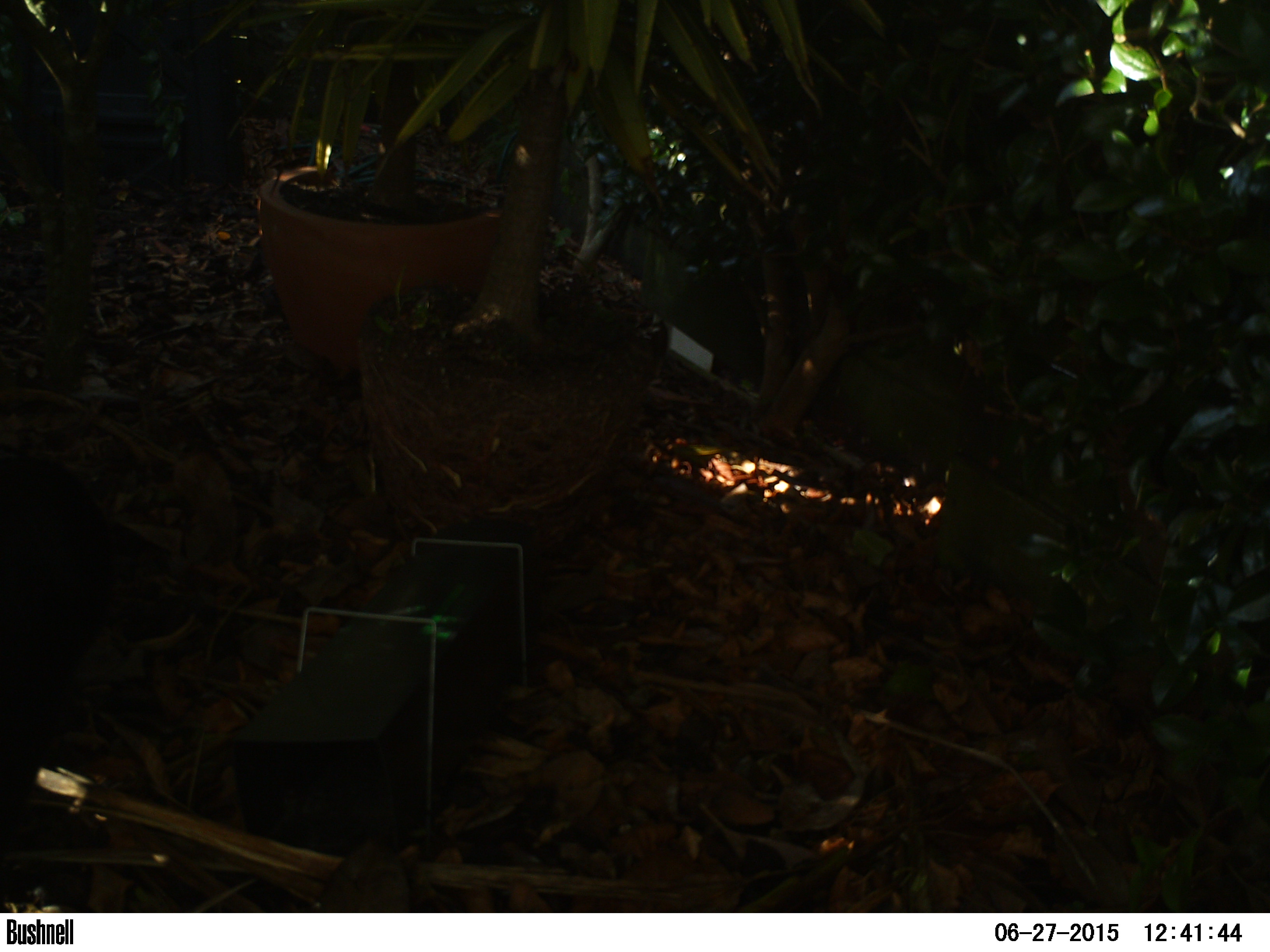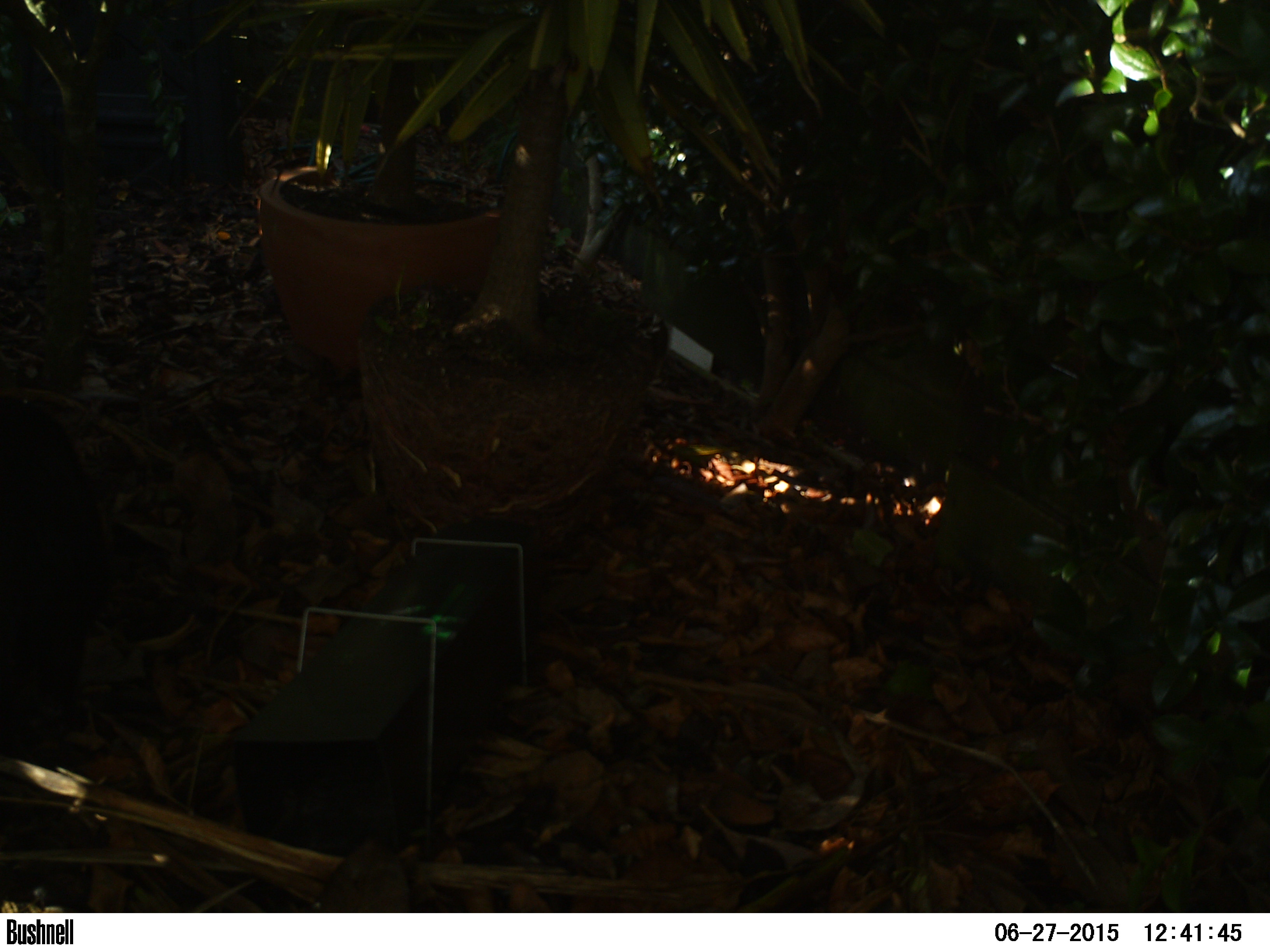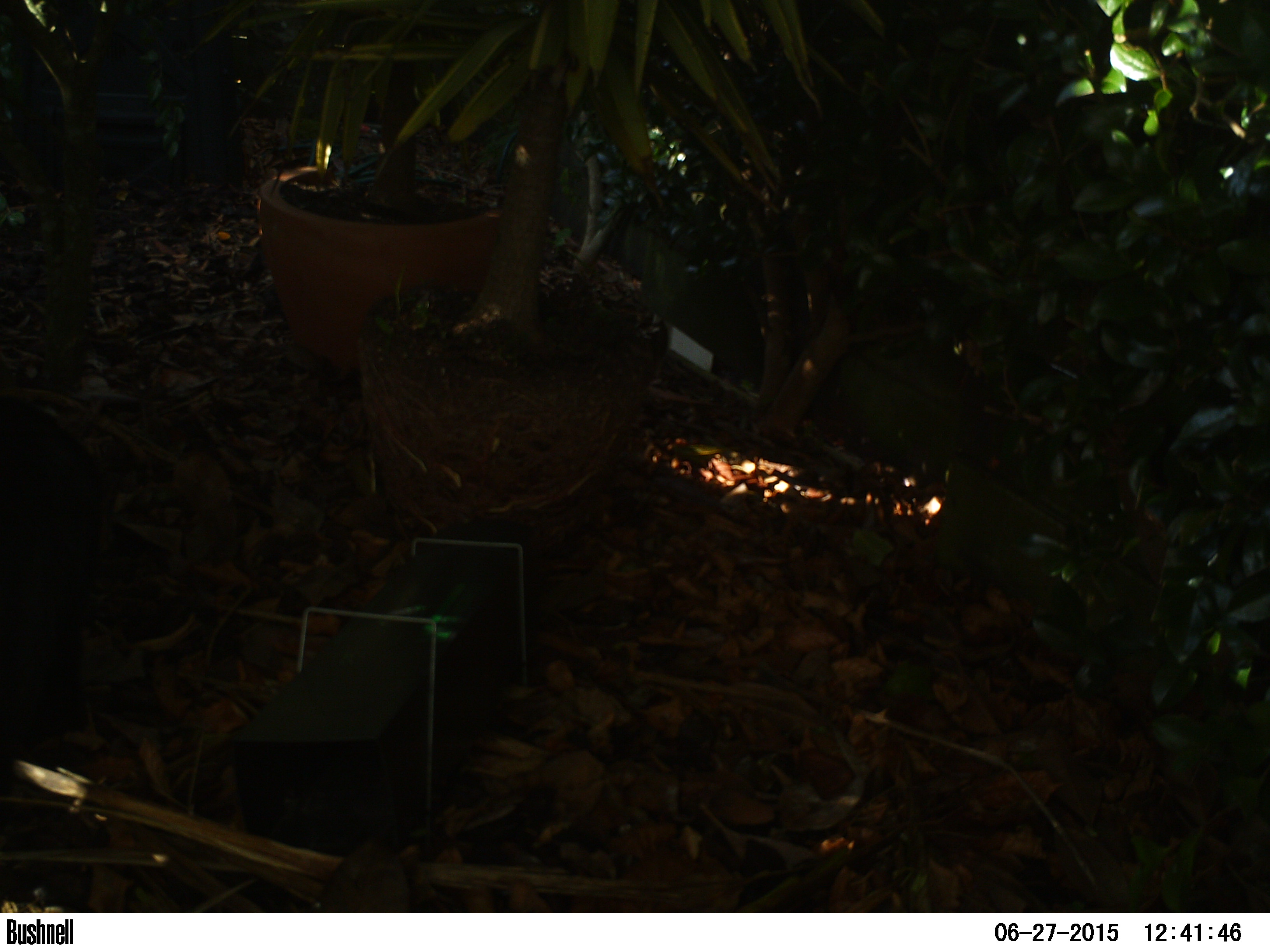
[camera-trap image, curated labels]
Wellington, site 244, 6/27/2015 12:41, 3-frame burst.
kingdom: Animalia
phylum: Chordata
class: Mammalia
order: Carnivora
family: Felidae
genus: Felis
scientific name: Felis catus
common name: cat